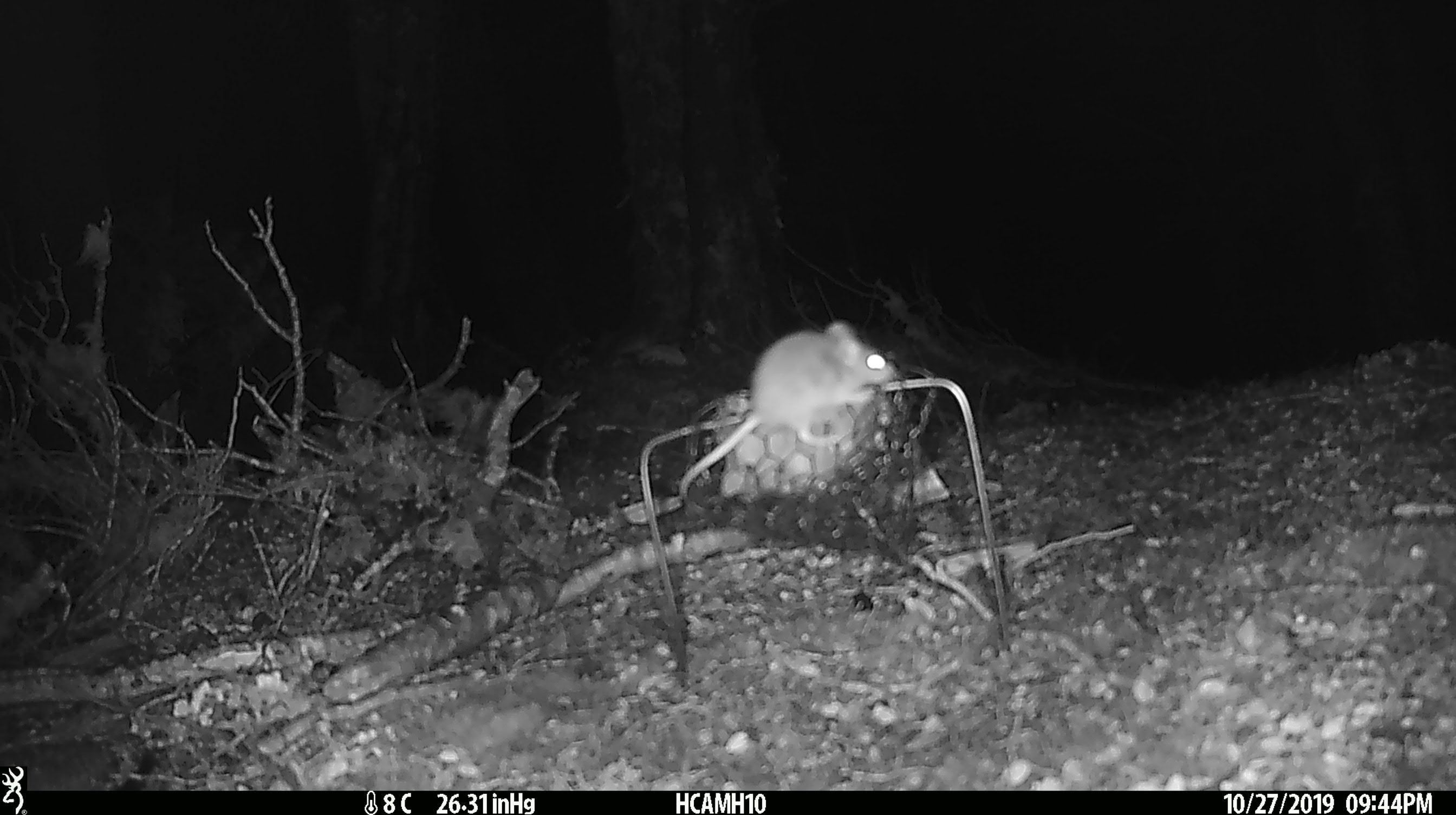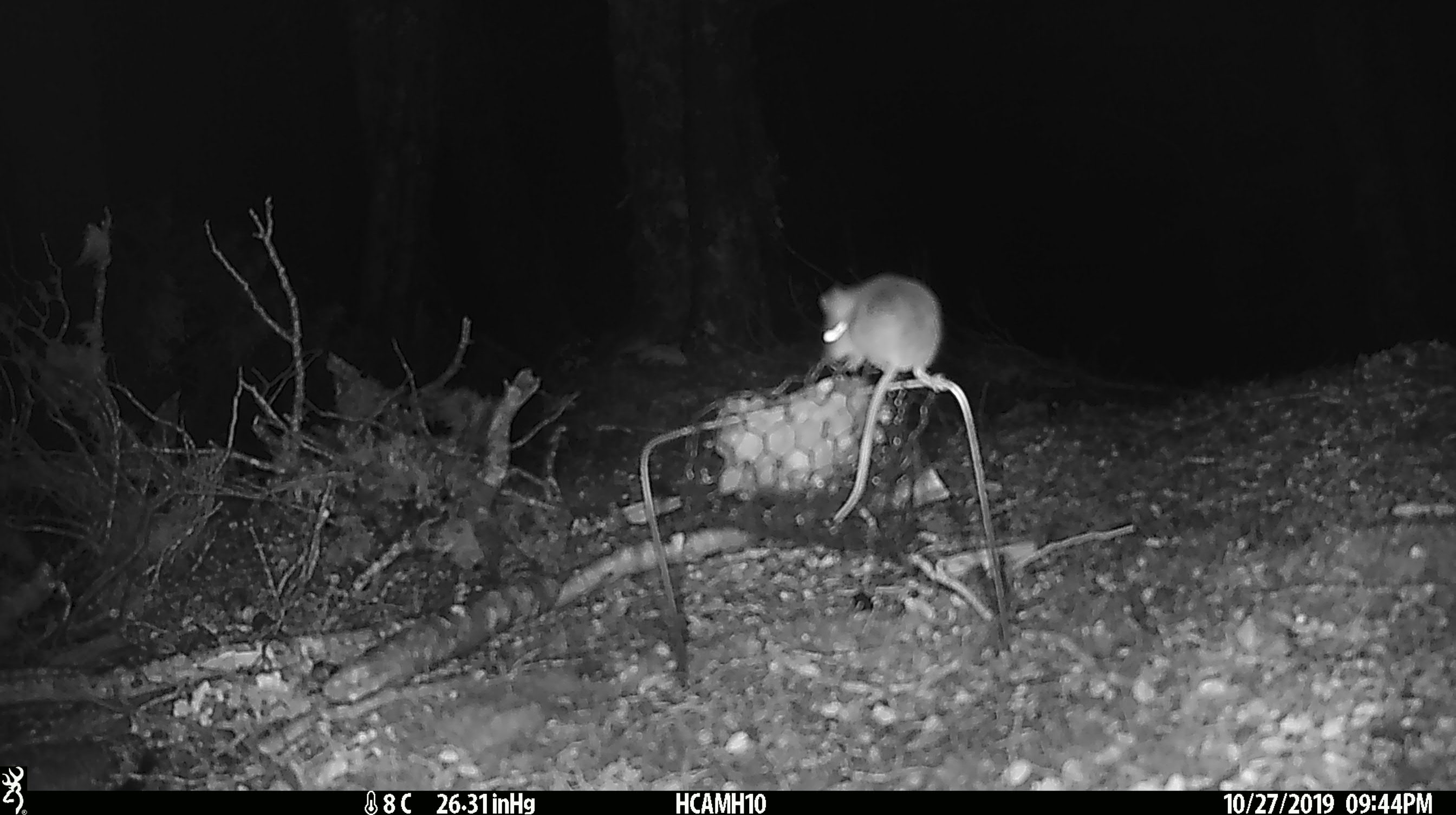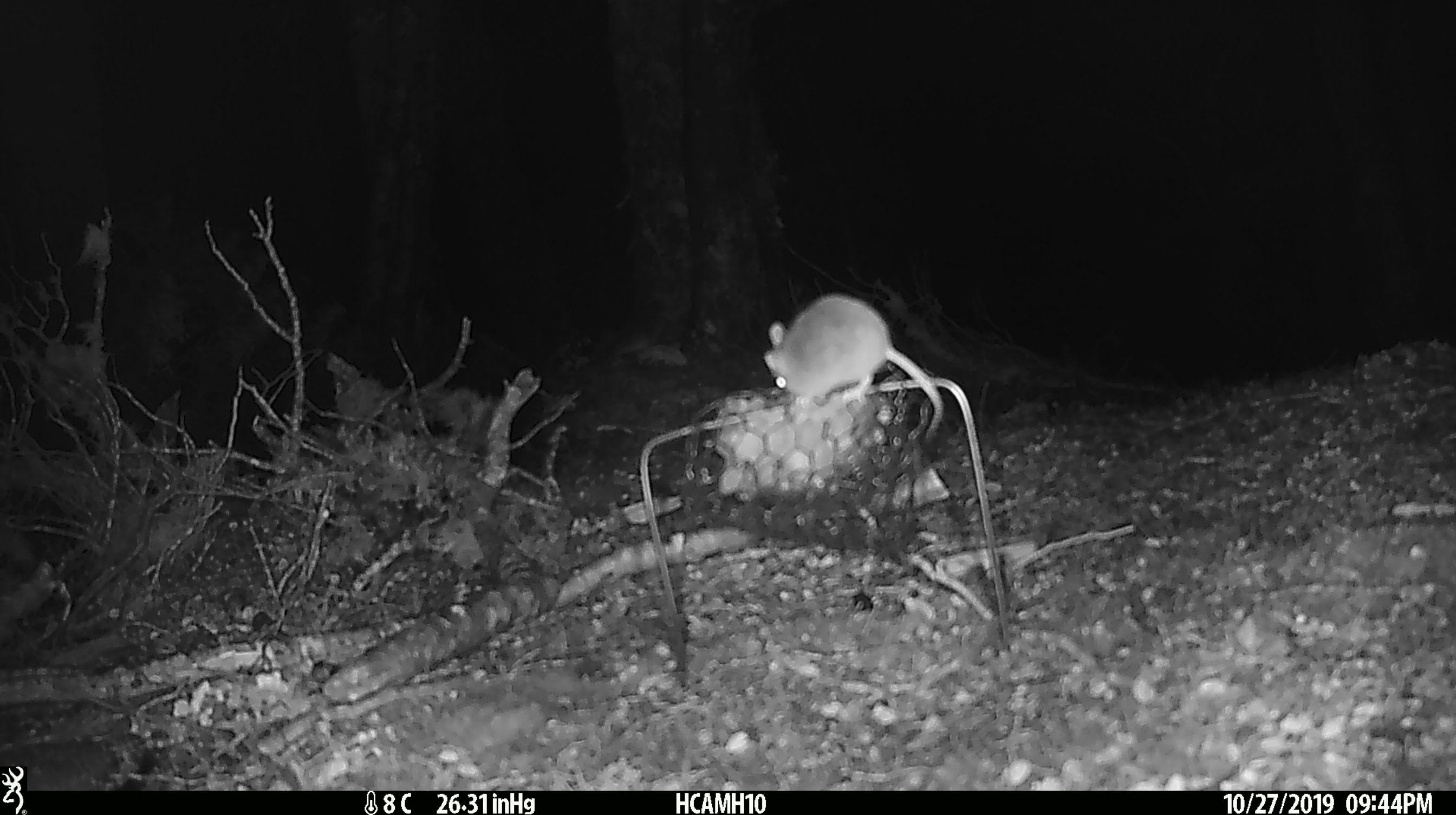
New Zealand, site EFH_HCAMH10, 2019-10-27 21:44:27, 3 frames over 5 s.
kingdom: Animalia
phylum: Chordata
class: Mammalia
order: Rodentia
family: Muridae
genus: Mus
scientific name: Mus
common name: mouse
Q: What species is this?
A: Mouse (Mus).